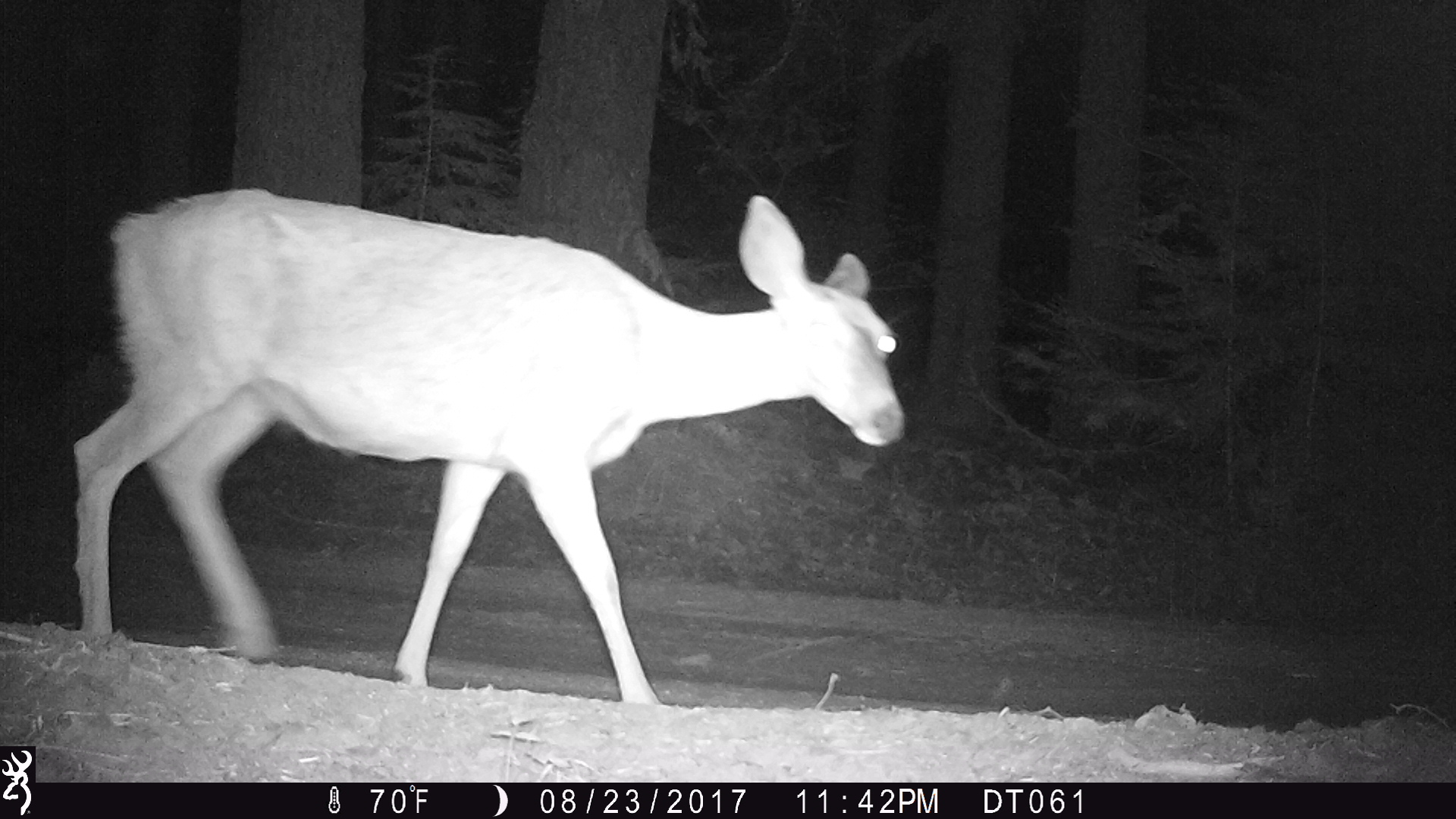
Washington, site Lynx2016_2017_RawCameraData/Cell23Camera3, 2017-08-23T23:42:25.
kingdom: Animalia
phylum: Chordata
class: Mammalia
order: Artiodactyla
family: Cervidae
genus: Odocoileus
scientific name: Odocoileus hemionus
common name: mule deer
Odocoileus hemionus (mule deer). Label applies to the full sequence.